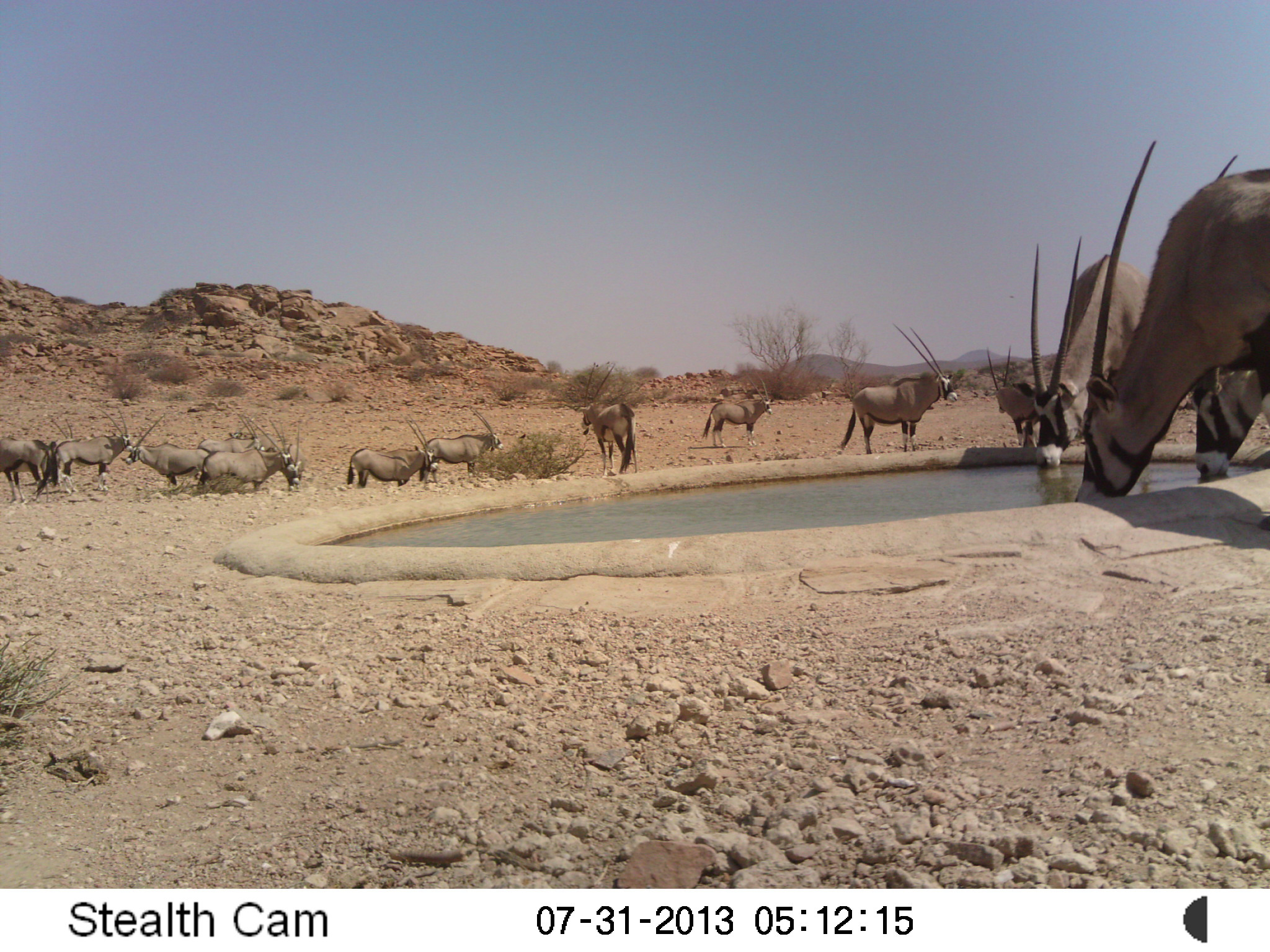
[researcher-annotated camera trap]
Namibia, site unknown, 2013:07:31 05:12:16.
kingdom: Animalia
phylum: Chordata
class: Mammalia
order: Artiodactyla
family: Bovidae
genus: Oryx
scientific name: Oryx gazella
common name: gemsbok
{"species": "Oryx gazella (gemsbok)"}